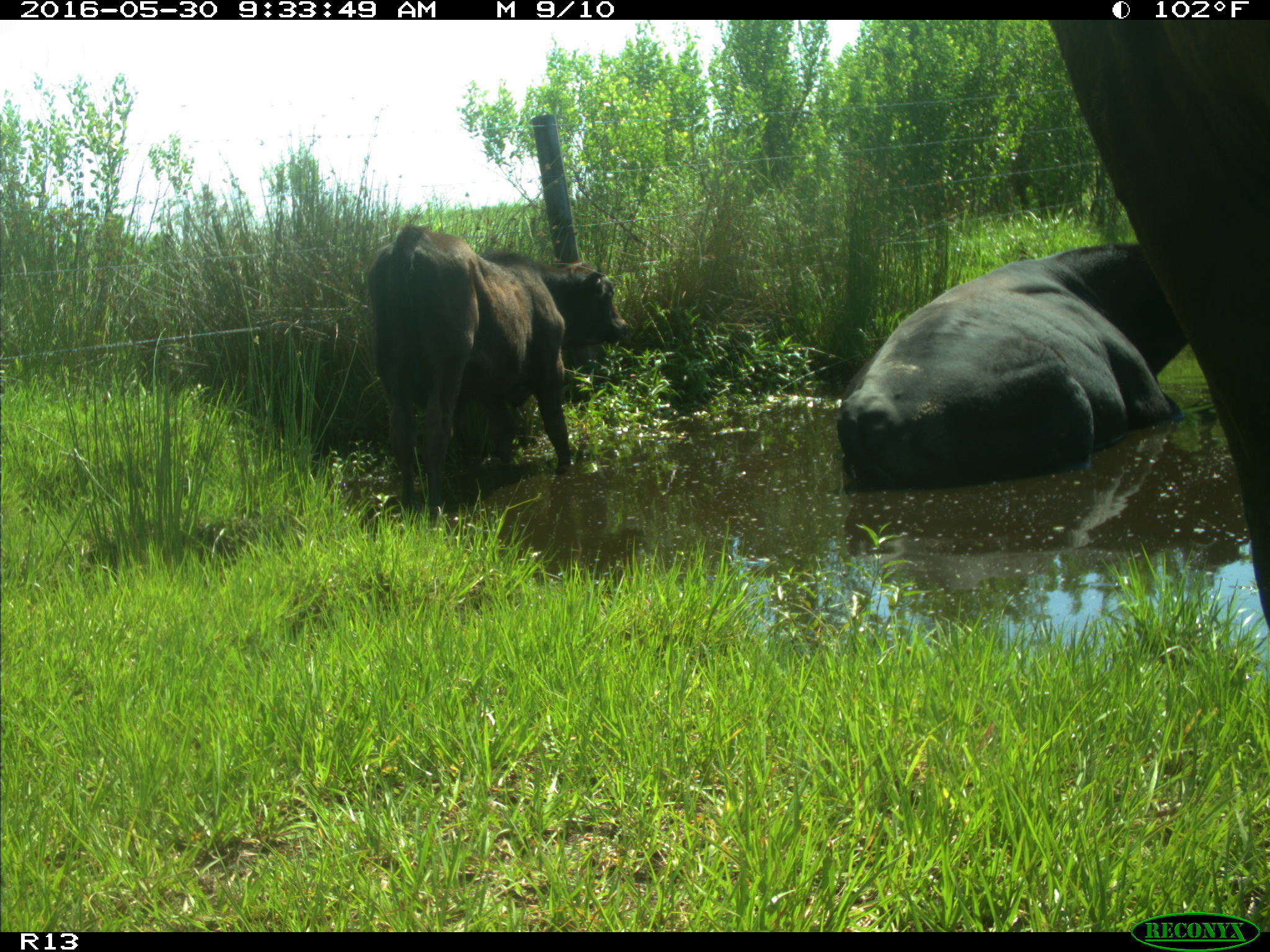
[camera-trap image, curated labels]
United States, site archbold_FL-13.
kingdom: Animalia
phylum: Chordata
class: Mammalia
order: Artiodactyla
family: Bovidae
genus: Bos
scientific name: Bos taurus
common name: domestic cow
Bos taurus (domestic cow).